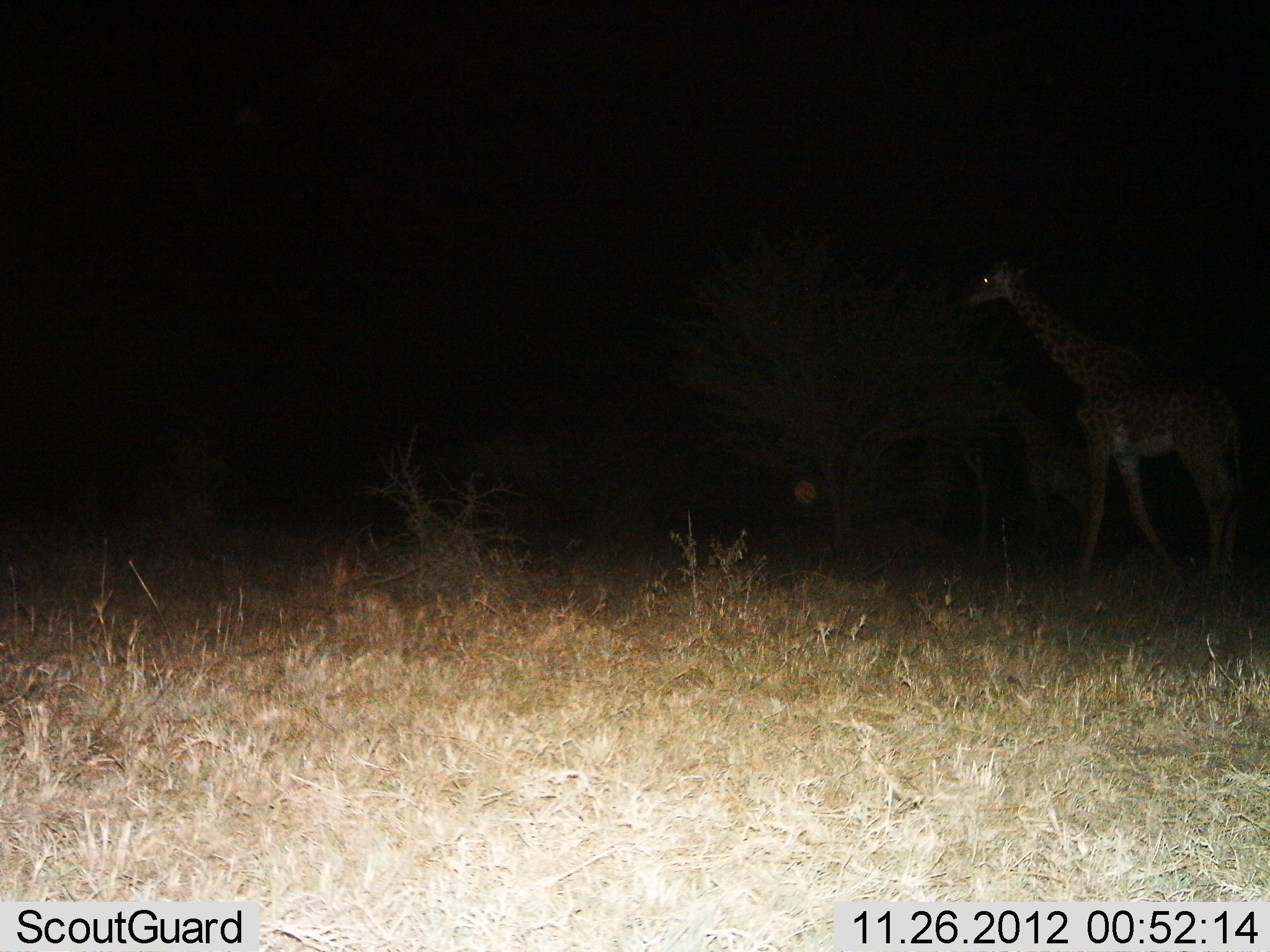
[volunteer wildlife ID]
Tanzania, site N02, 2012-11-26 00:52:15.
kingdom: Animalia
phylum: Chordata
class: Mammalia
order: Artiodactyla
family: Giraffidae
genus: Giraffa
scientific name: Giraffa camelopardalis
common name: giraffe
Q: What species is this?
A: Giraffe (Giraffa camelopardalis).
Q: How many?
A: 1.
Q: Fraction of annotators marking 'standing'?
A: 26%.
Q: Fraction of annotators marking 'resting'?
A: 0%.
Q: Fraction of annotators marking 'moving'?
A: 63%.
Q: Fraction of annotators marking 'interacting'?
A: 0%.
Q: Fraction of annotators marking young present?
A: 4%.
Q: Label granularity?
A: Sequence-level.